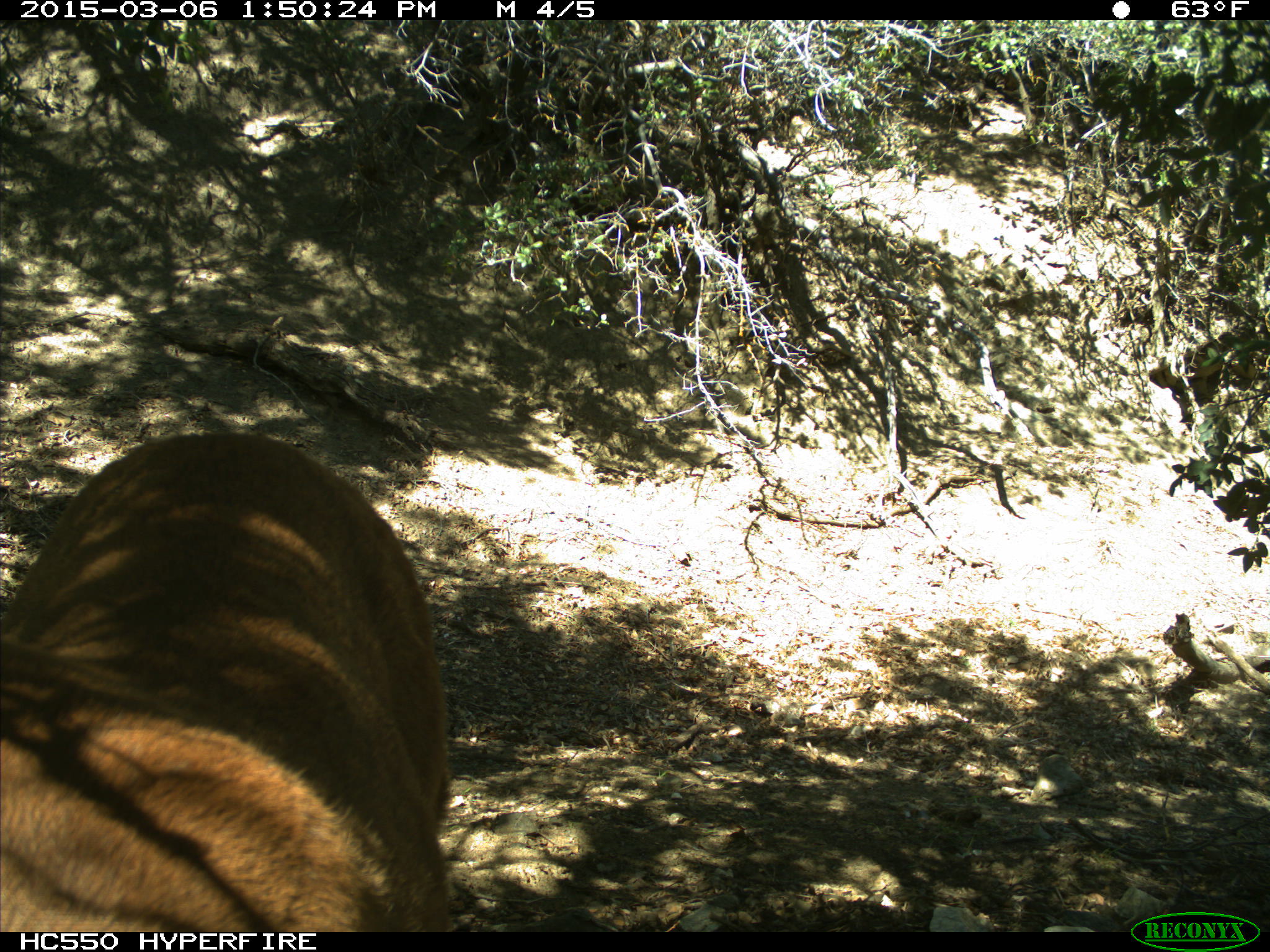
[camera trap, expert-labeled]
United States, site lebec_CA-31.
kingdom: Animalia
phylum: Chordata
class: Mammalia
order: Carnivora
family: Felidae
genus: Puma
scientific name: Puma concolor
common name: mountain lion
Puma concolor (mountain lion).